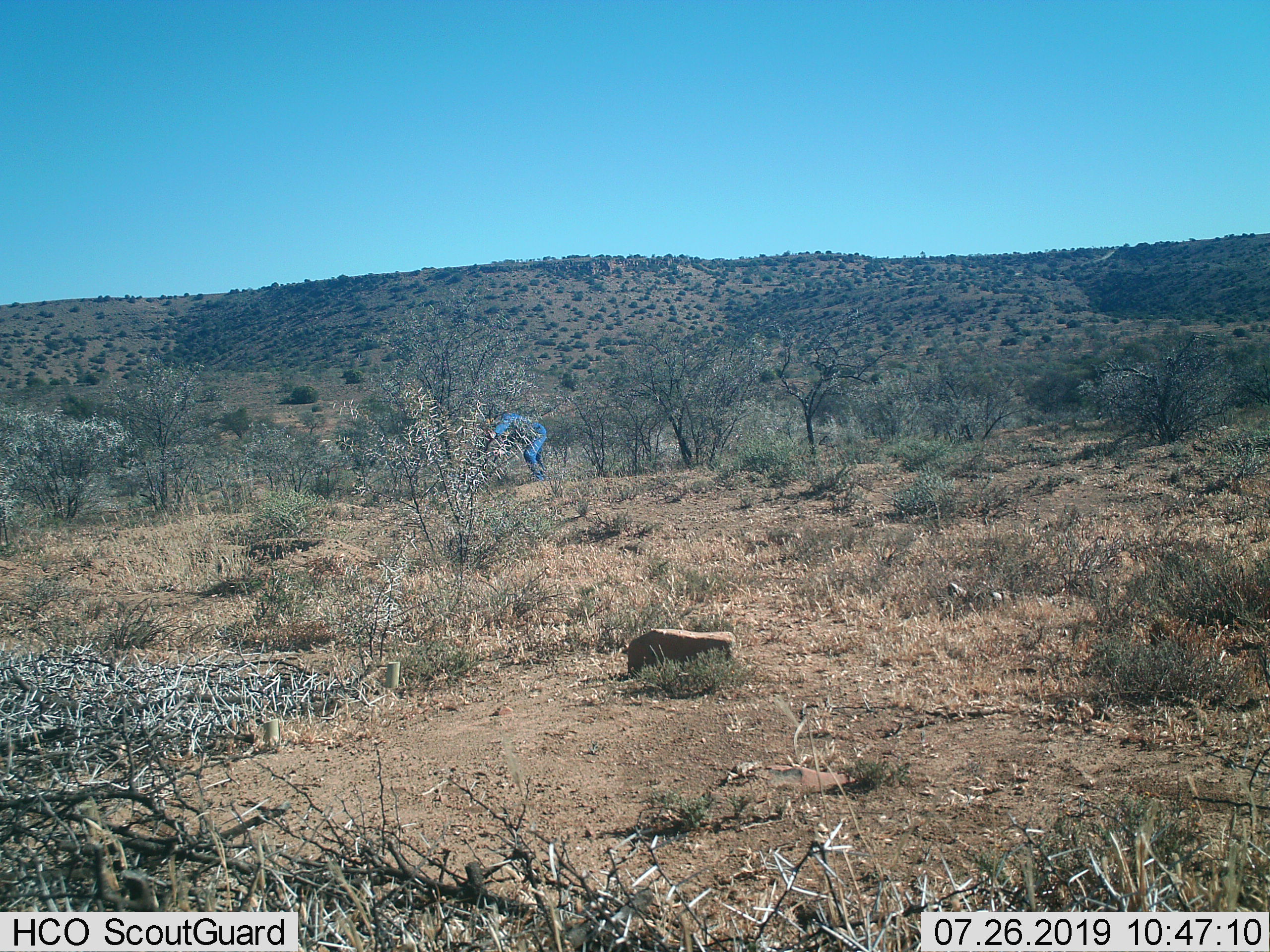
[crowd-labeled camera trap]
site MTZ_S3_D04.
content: unidentified animal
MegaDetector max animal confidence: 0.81